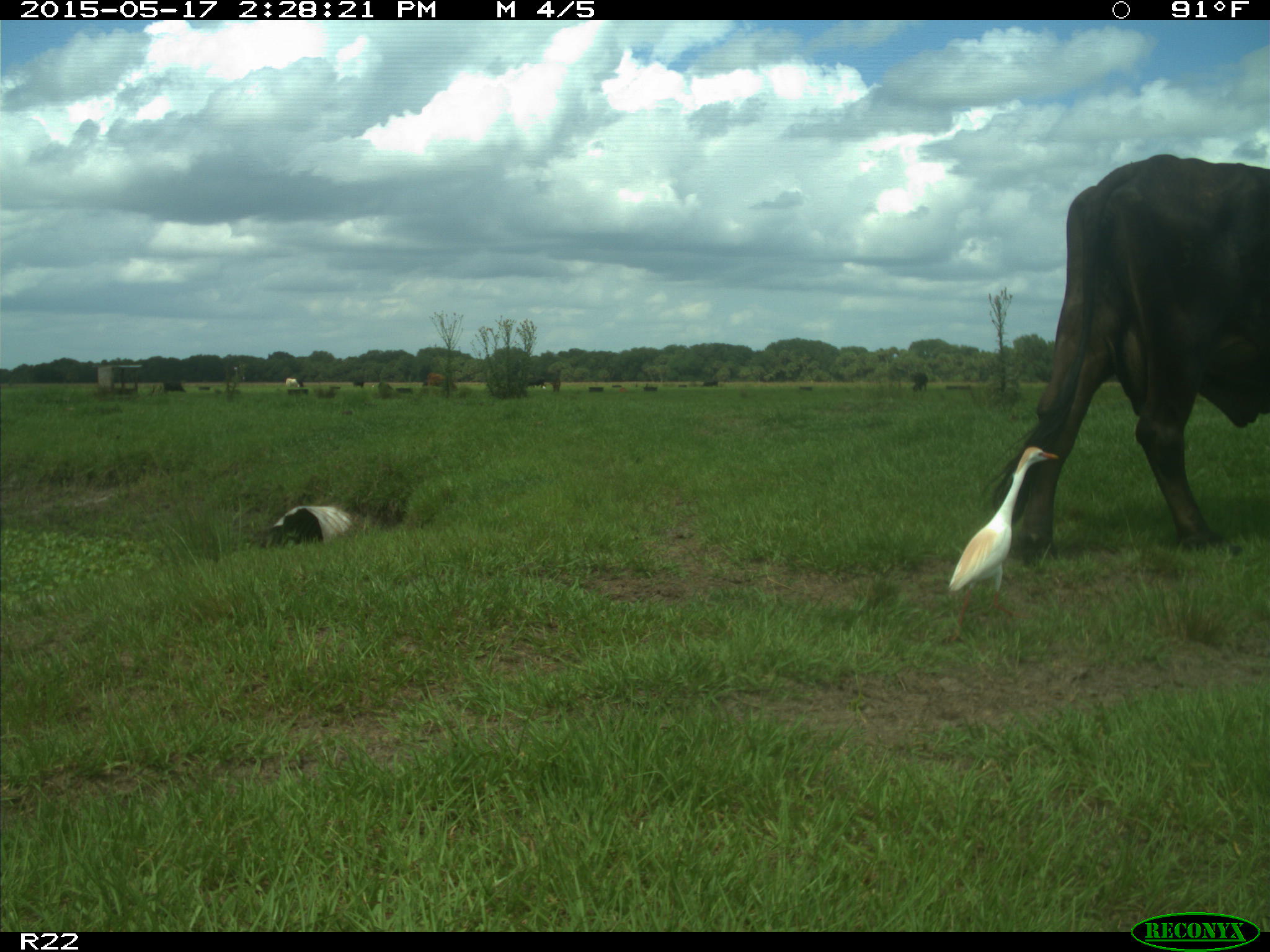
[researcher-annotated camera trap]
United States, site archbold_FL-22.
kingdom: Animalia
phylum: Chordata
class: Mammalia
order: Artiodactyla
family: Bovidae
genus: Bos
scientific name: Bos taurus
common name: domestic cow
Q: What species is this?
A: Bos taurus (domestic cow).